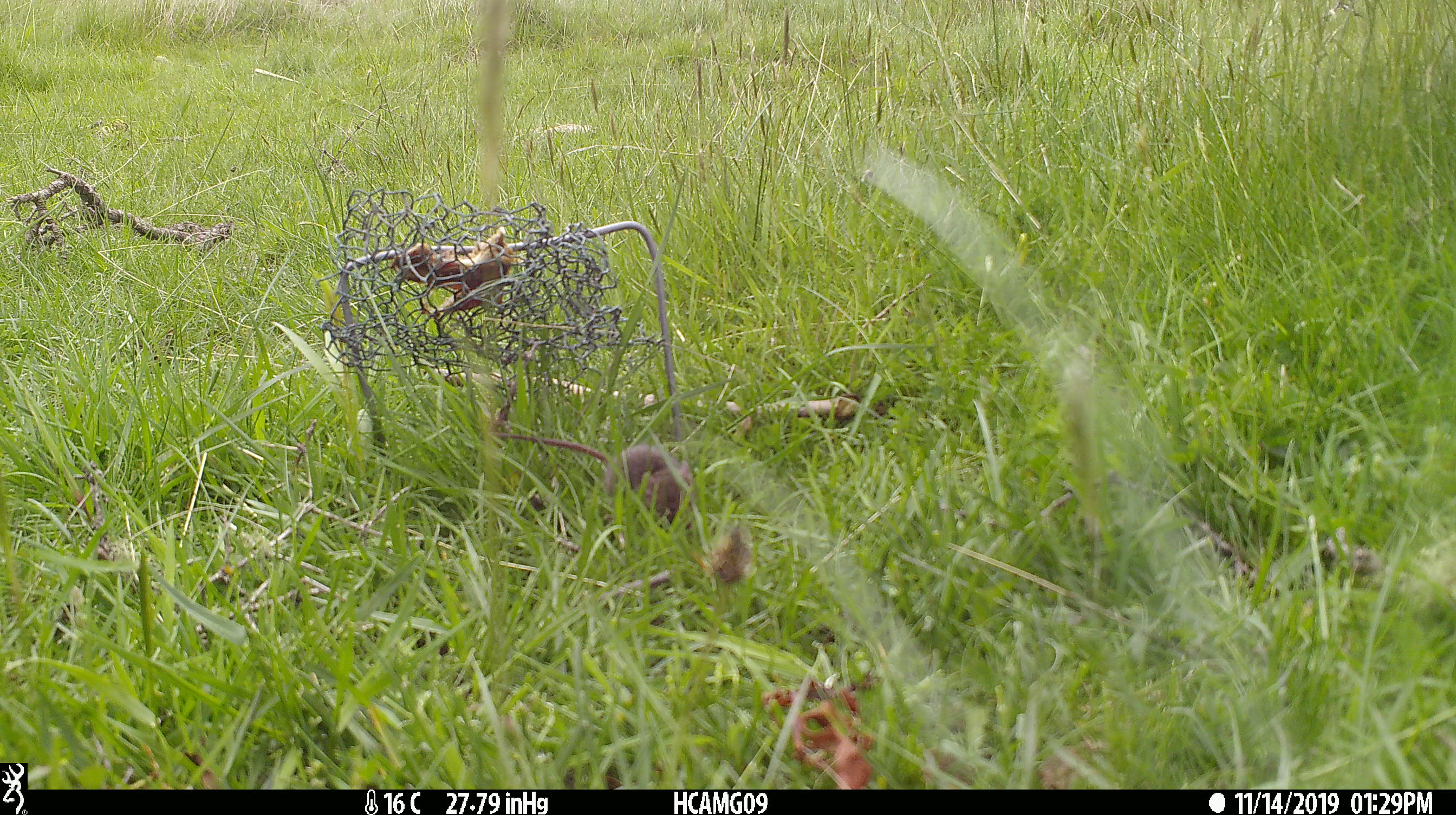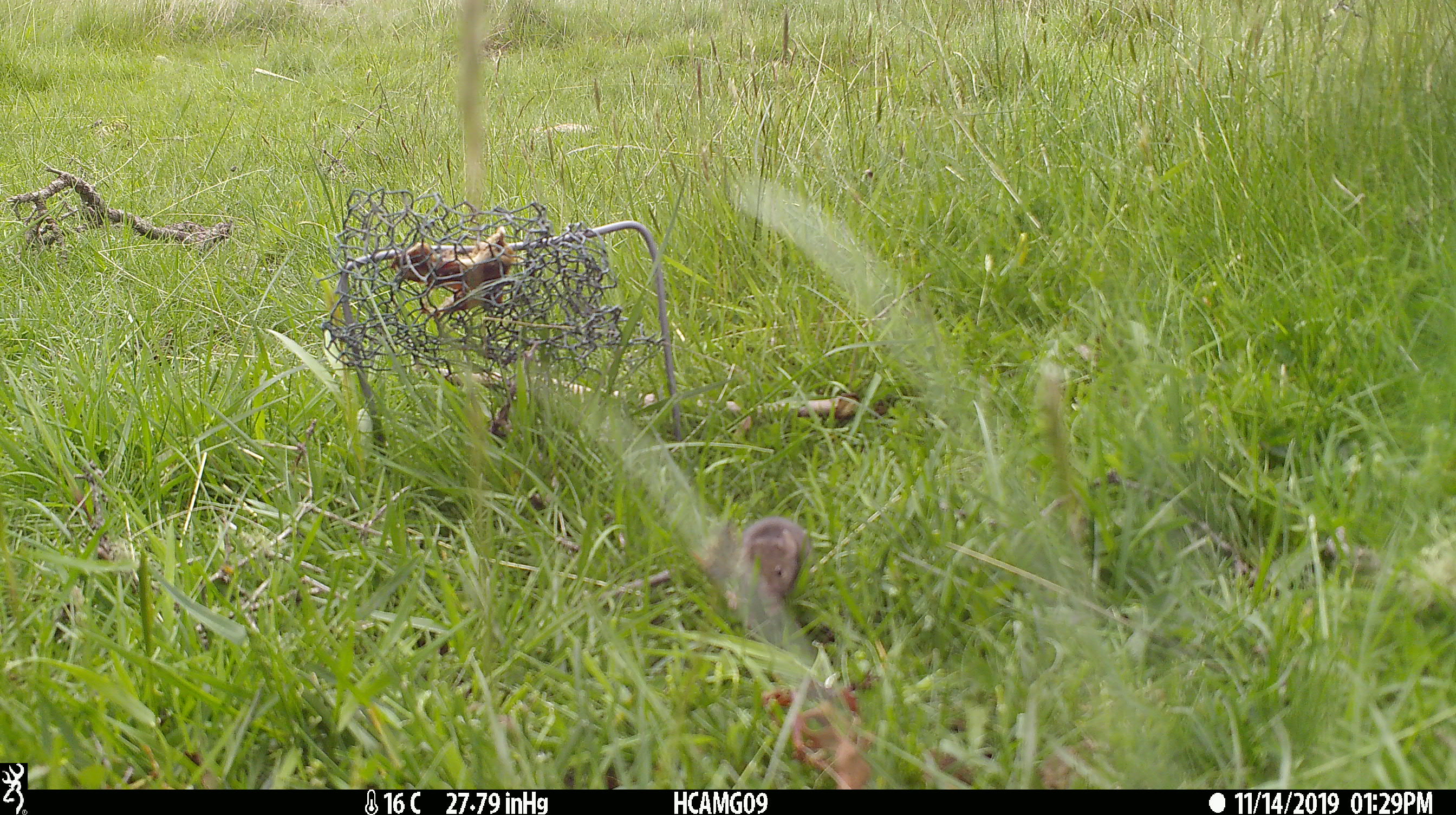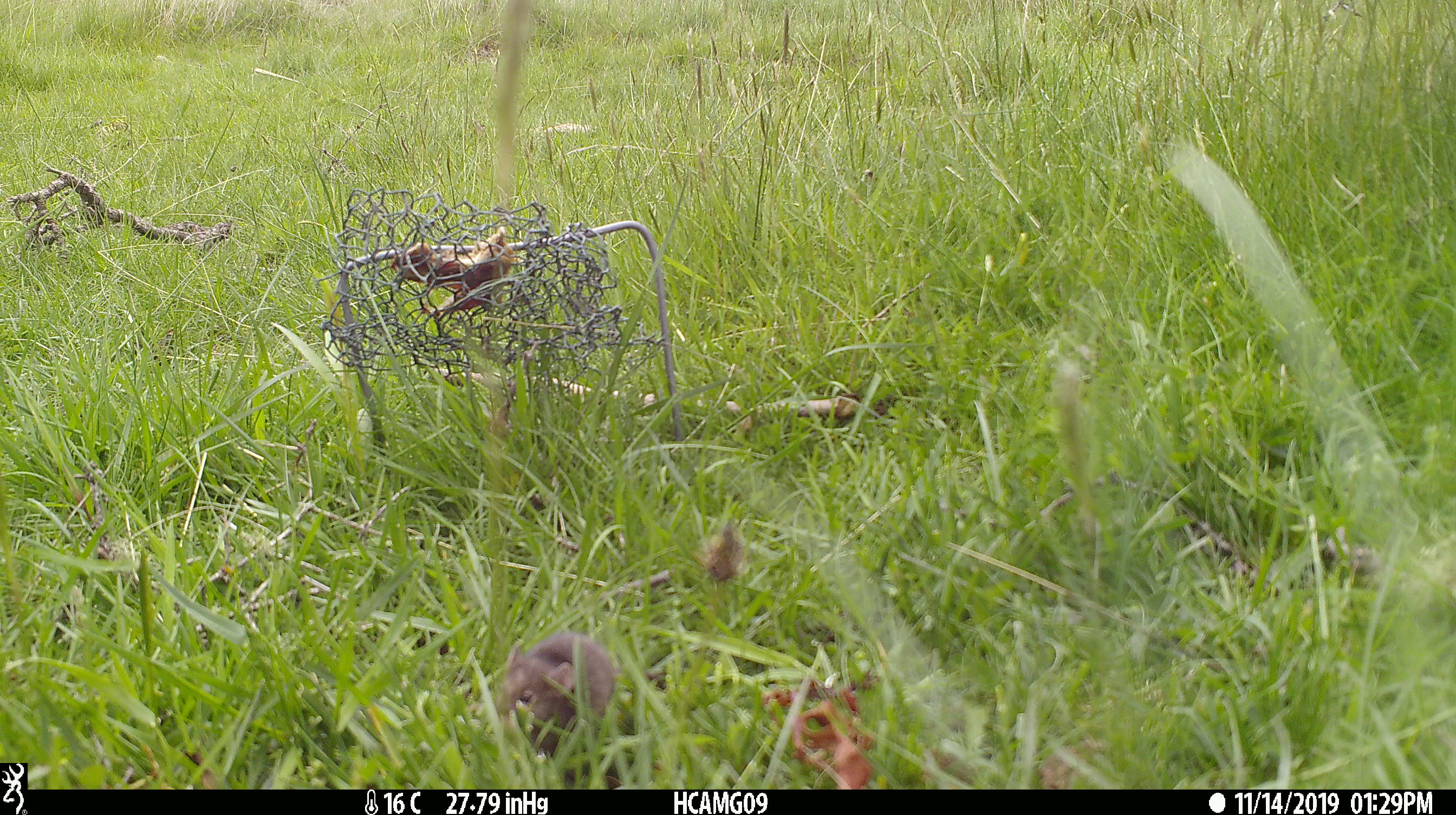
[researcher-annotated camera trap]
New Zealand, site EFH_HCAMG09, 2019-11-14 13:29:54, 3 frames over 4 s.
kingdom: Animalia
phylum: Chordata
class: Mammalia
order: Rodentia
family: Muridae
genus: Mus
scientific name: Mus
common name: mouse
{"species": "mouse (Mus)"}